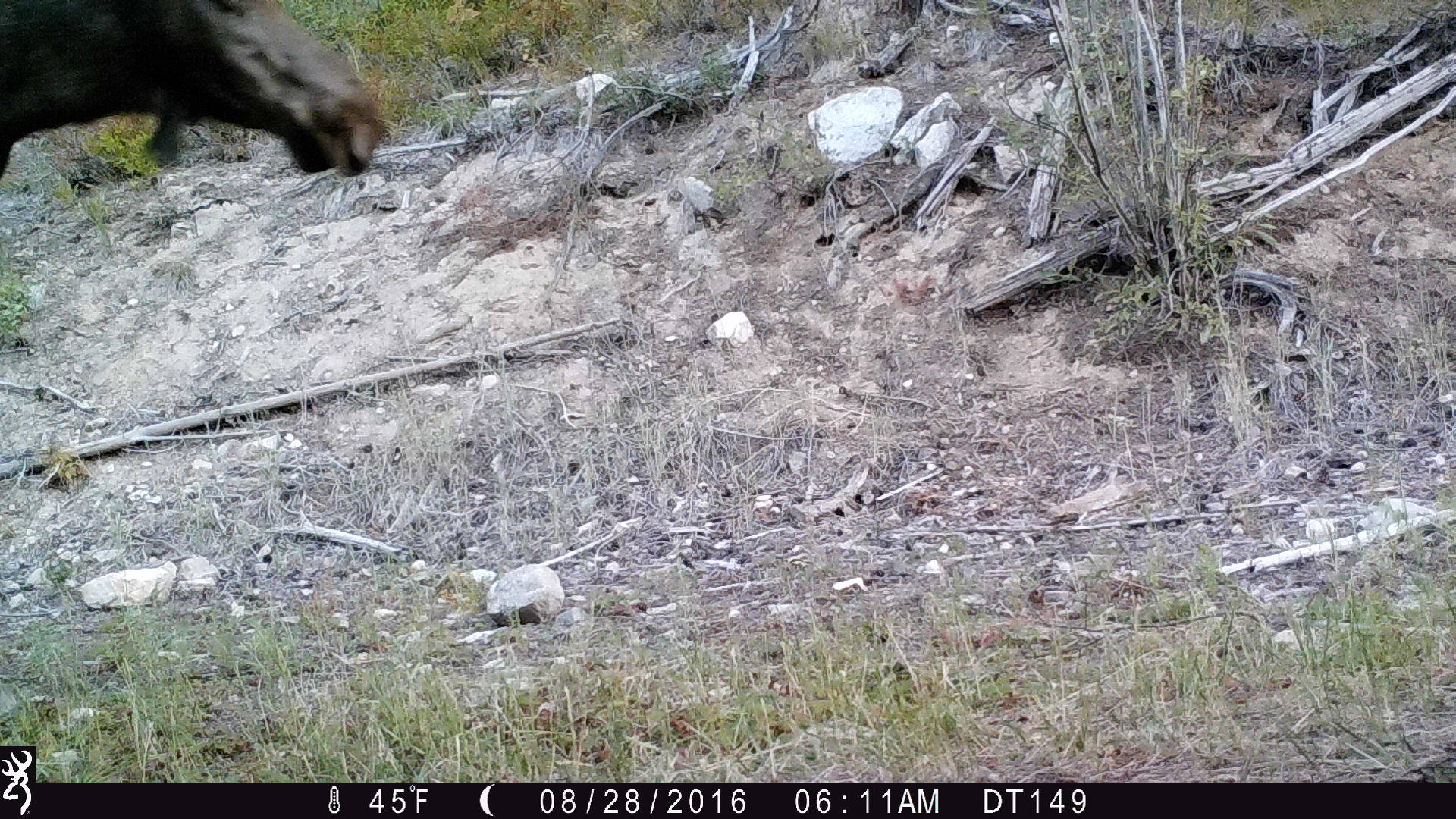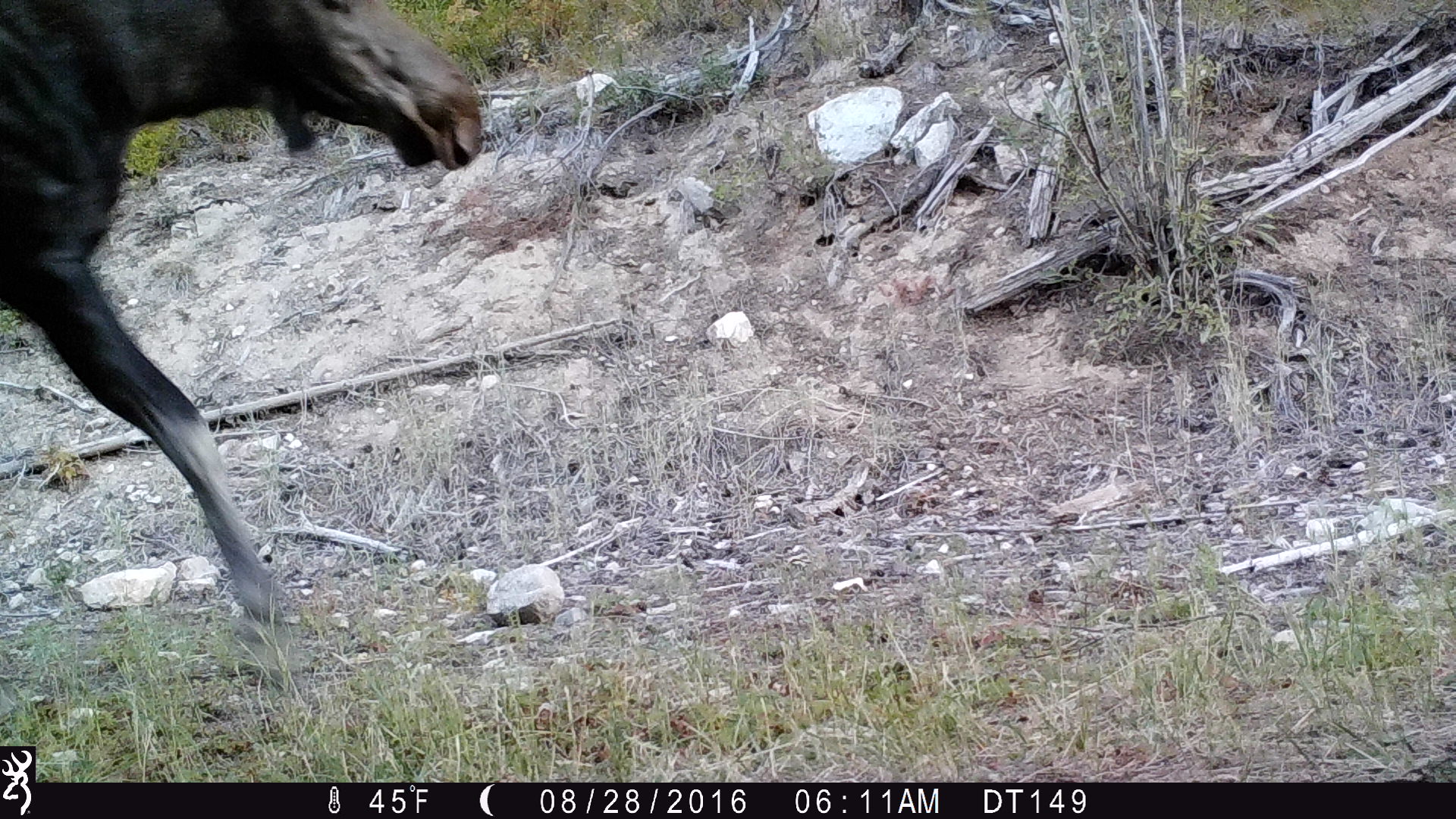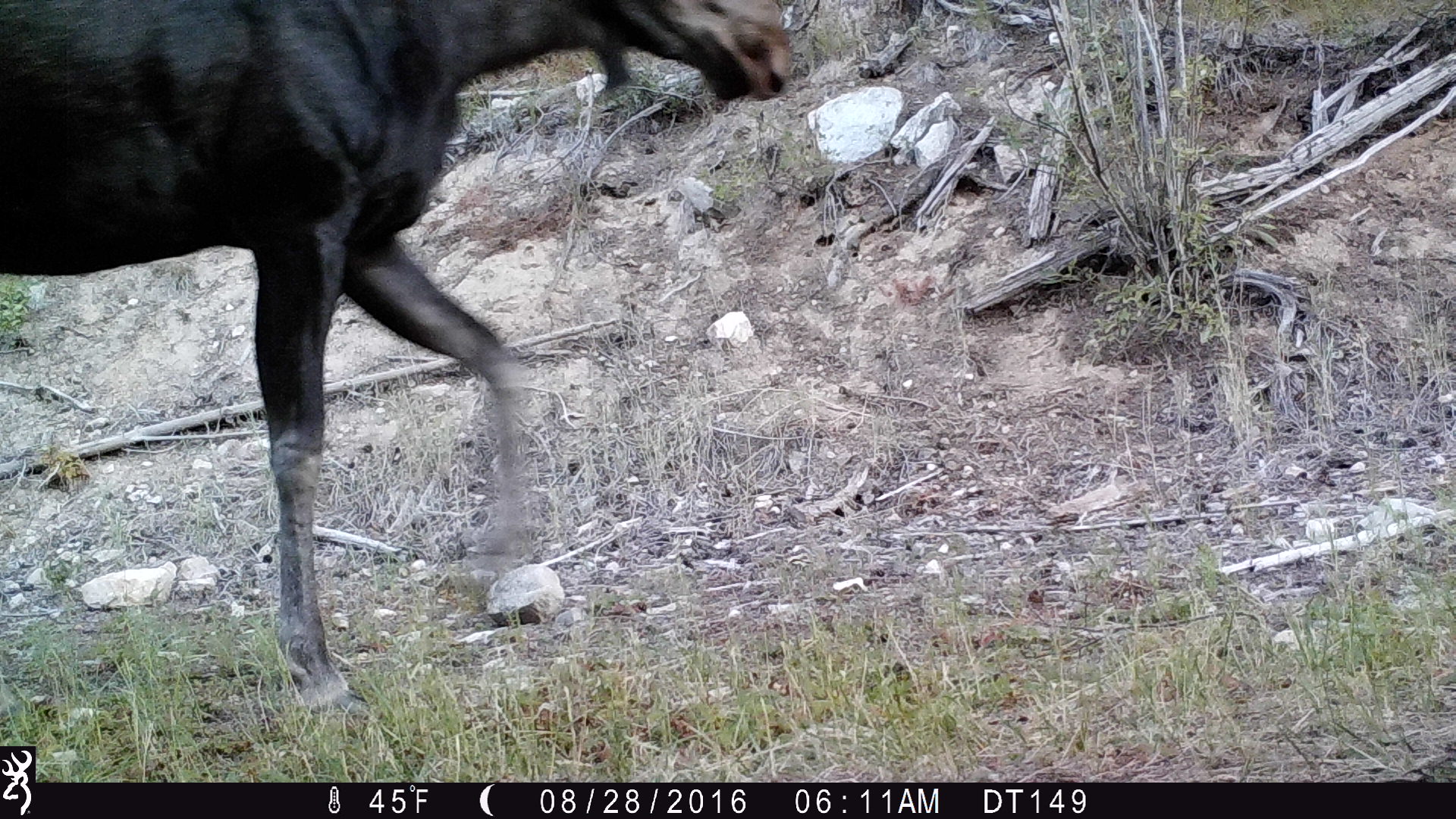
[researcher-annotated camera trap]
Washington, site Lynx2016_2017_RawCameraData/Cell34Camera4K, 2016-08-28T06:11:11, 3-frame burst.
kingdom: Animalia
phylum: Chordata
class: Mammalia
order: Artiodactyla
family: Cervidae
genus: Alces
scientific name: Alces alces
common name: moose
Alces alces (moose). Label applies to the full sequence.